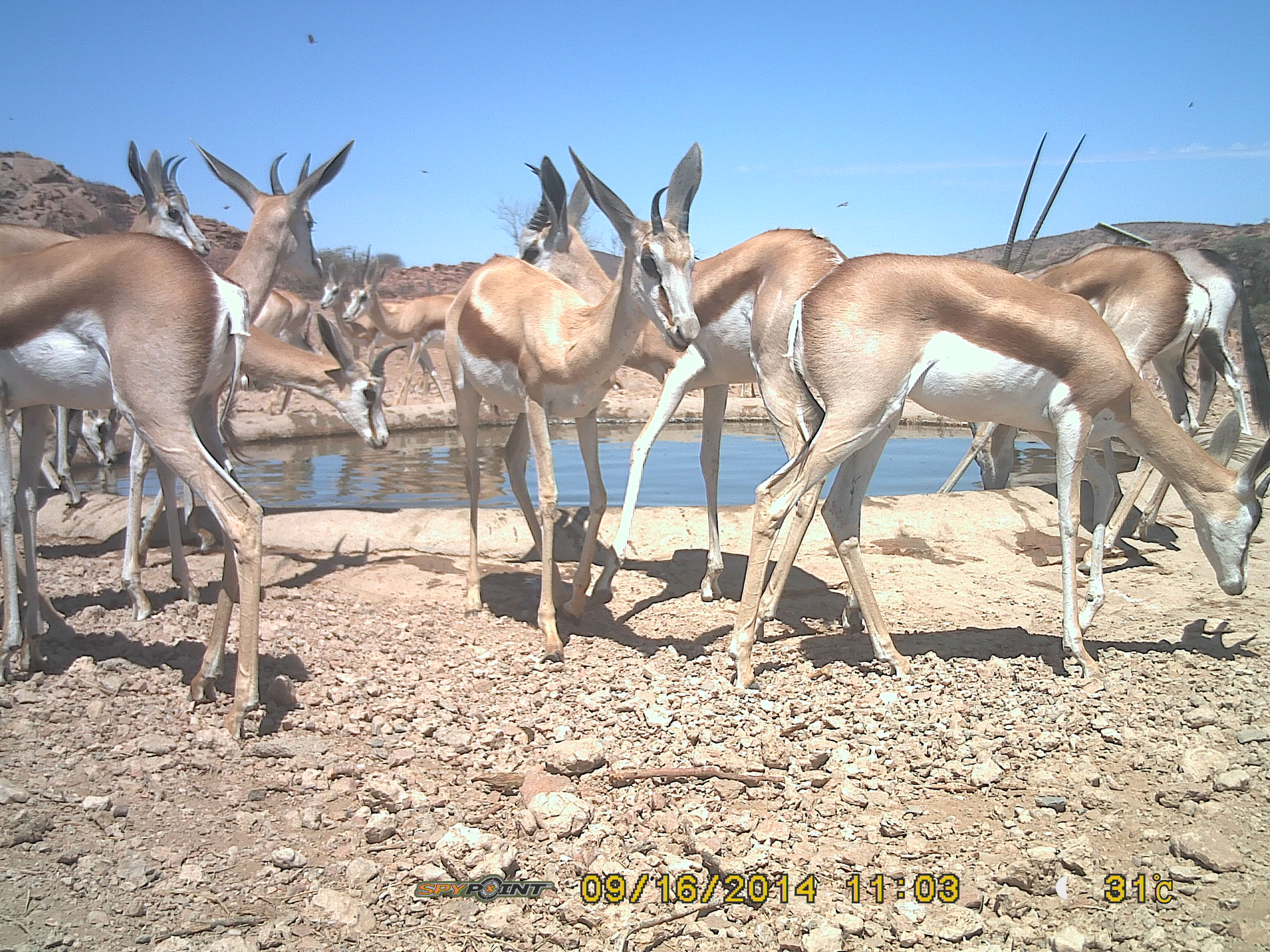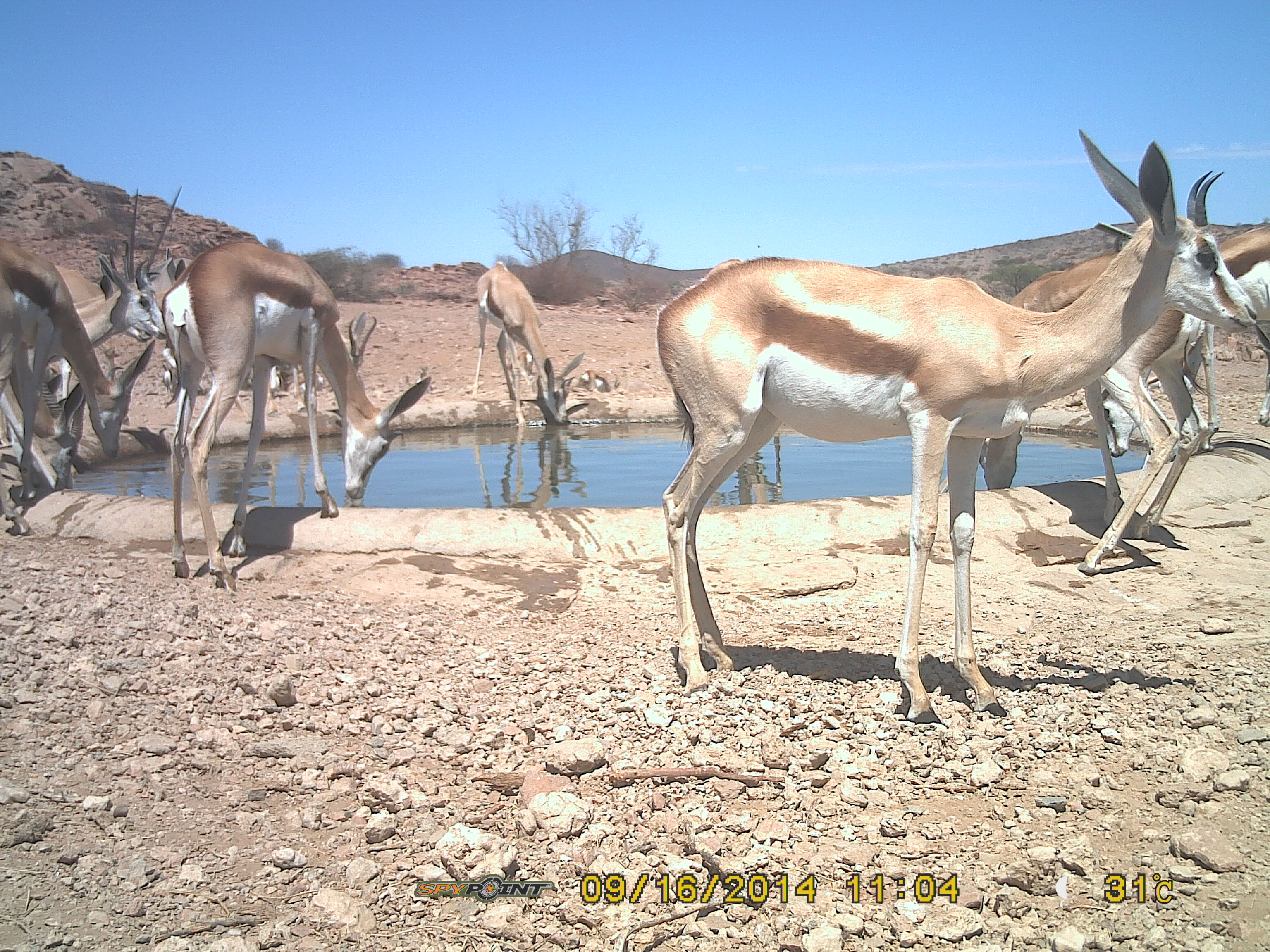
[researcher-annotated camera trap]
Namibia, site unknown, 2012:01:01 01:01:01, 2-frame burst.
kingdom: Animalia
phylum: Chordata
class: Mammalia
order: Artiodactyla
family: Bovidae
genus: Antidorcas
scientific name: Antidorcas marsupialis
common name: springbok